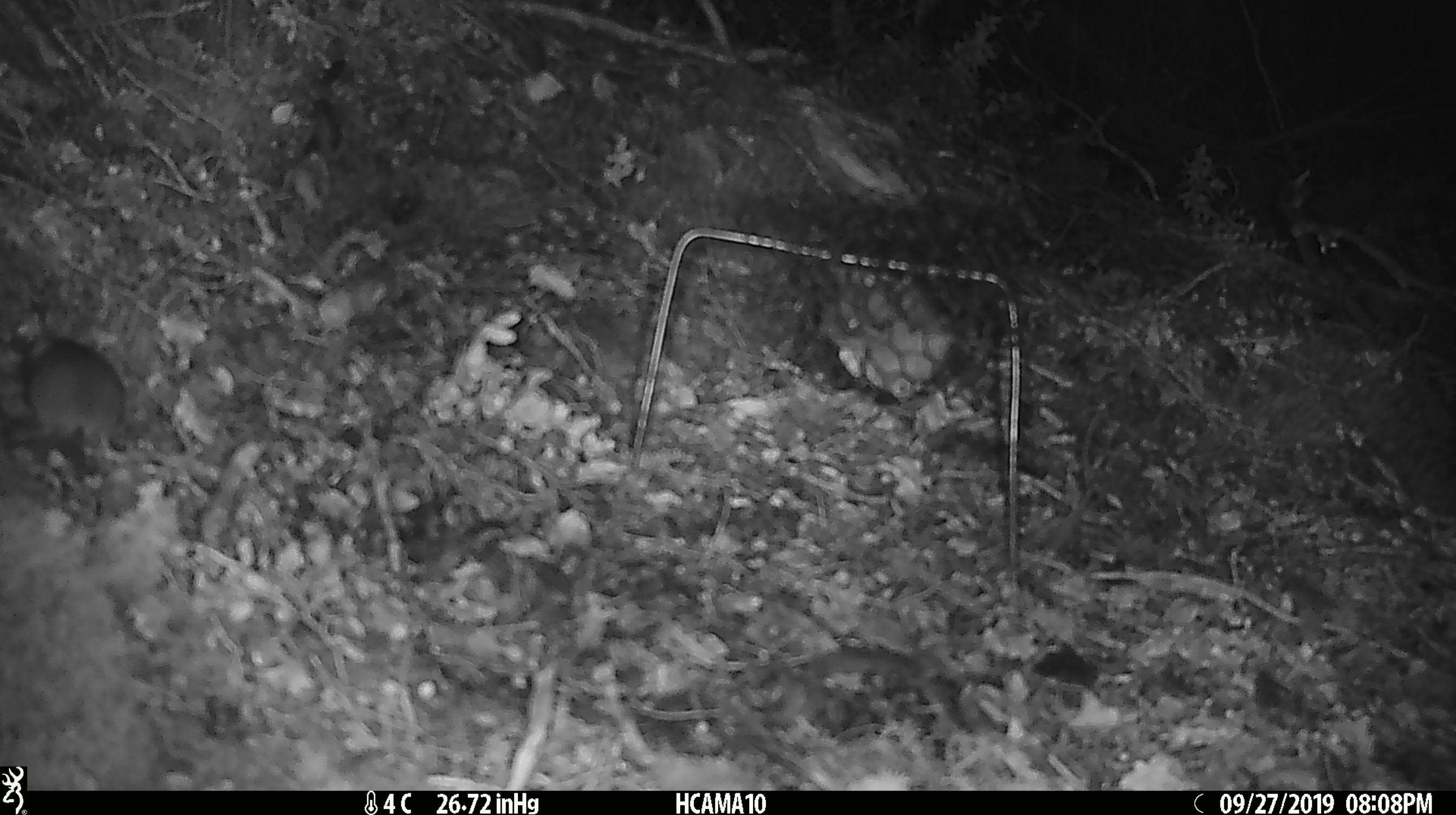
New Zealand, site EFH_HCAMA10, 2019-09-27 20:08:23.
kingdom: Animalia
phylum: Chordata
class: Mammalia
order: Rodentia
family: Muridae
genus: Mus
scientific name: Mus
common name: mouse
Mouse (Mus).